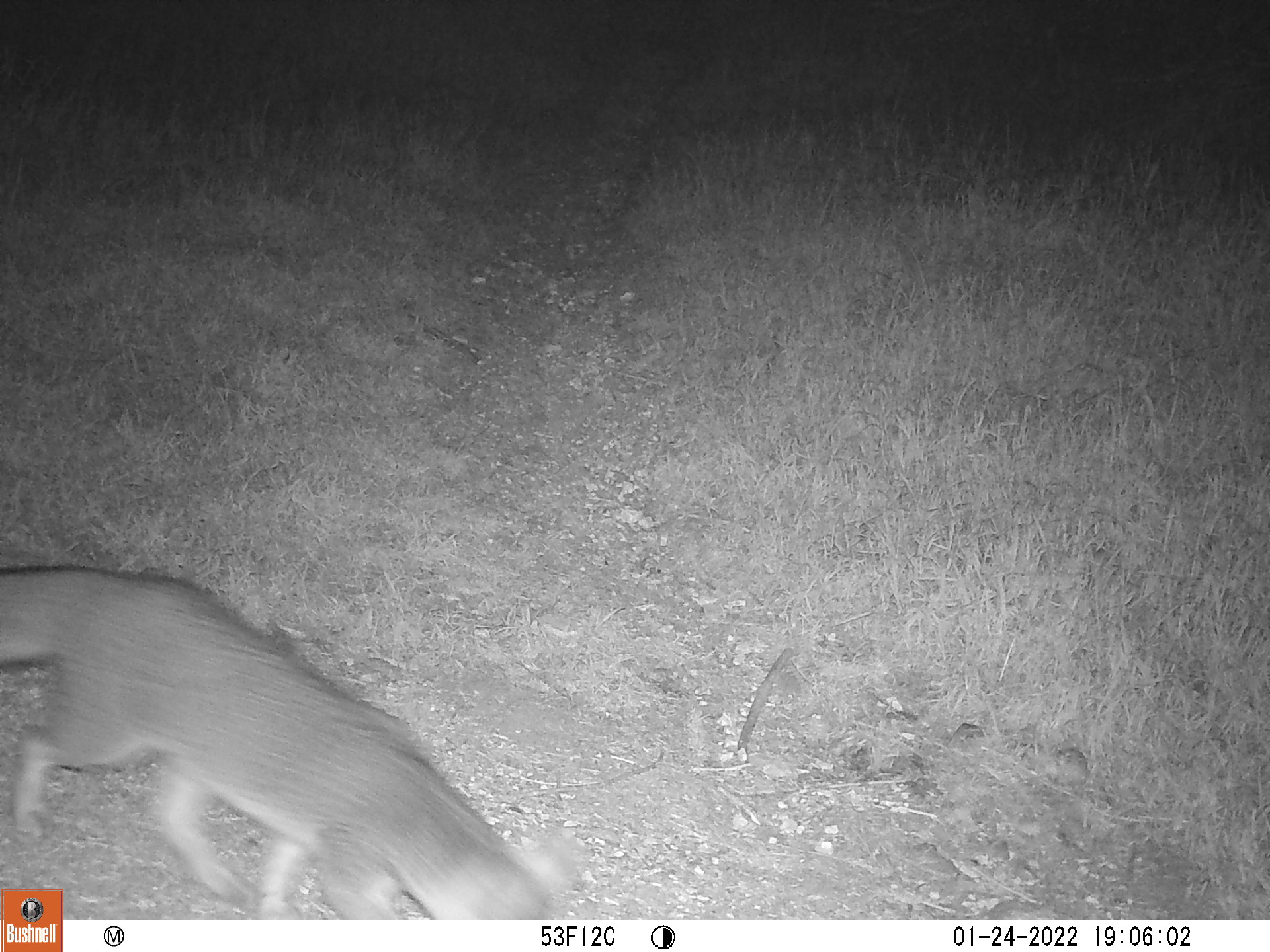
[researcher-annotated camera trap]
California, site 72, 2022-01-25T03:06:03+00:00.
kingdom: Animalia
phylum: Chordata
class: Mammalia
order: Carnivora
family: Canidae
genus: Urocyon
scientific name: Urocyon cinereoargenteus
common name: gray fox